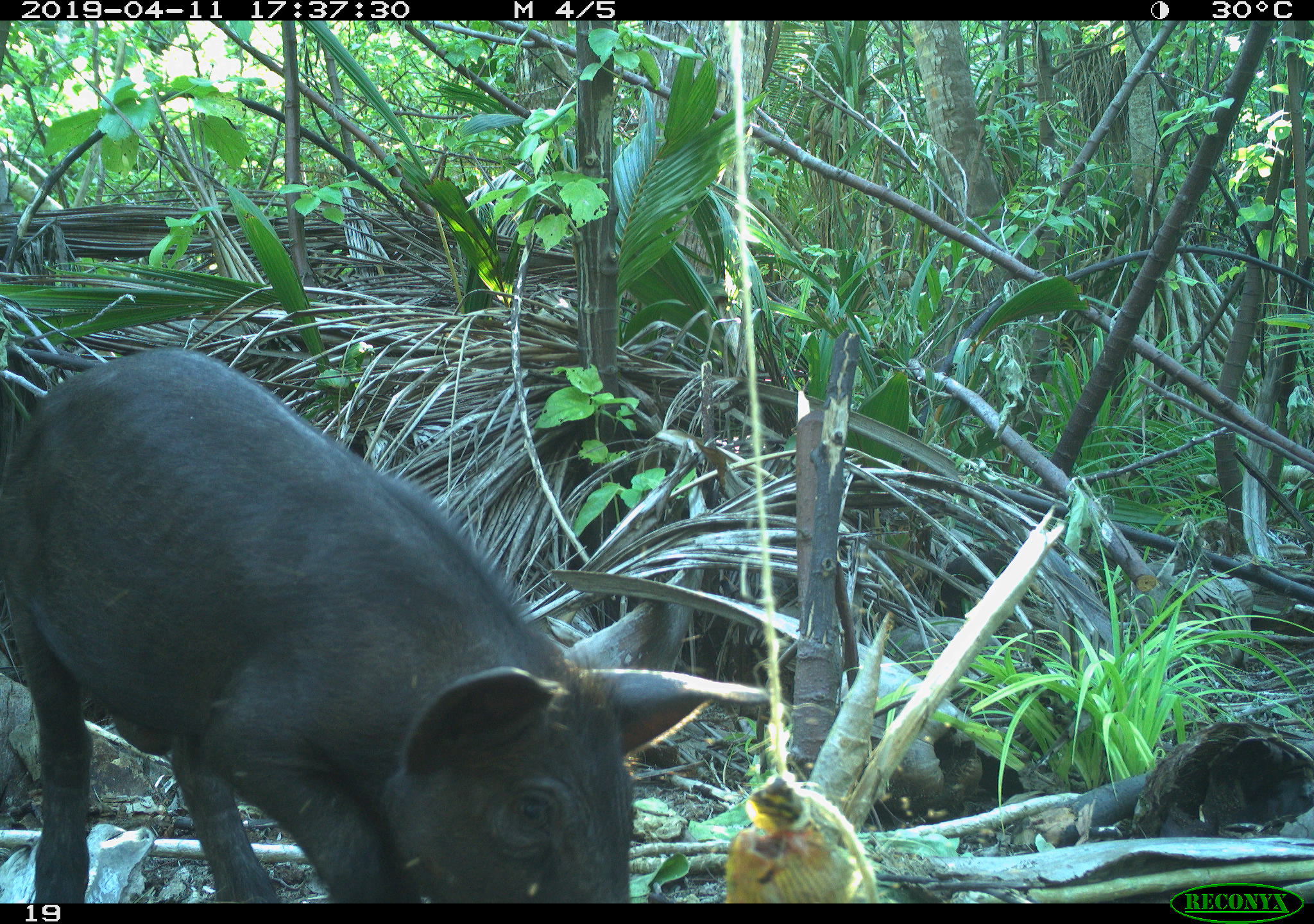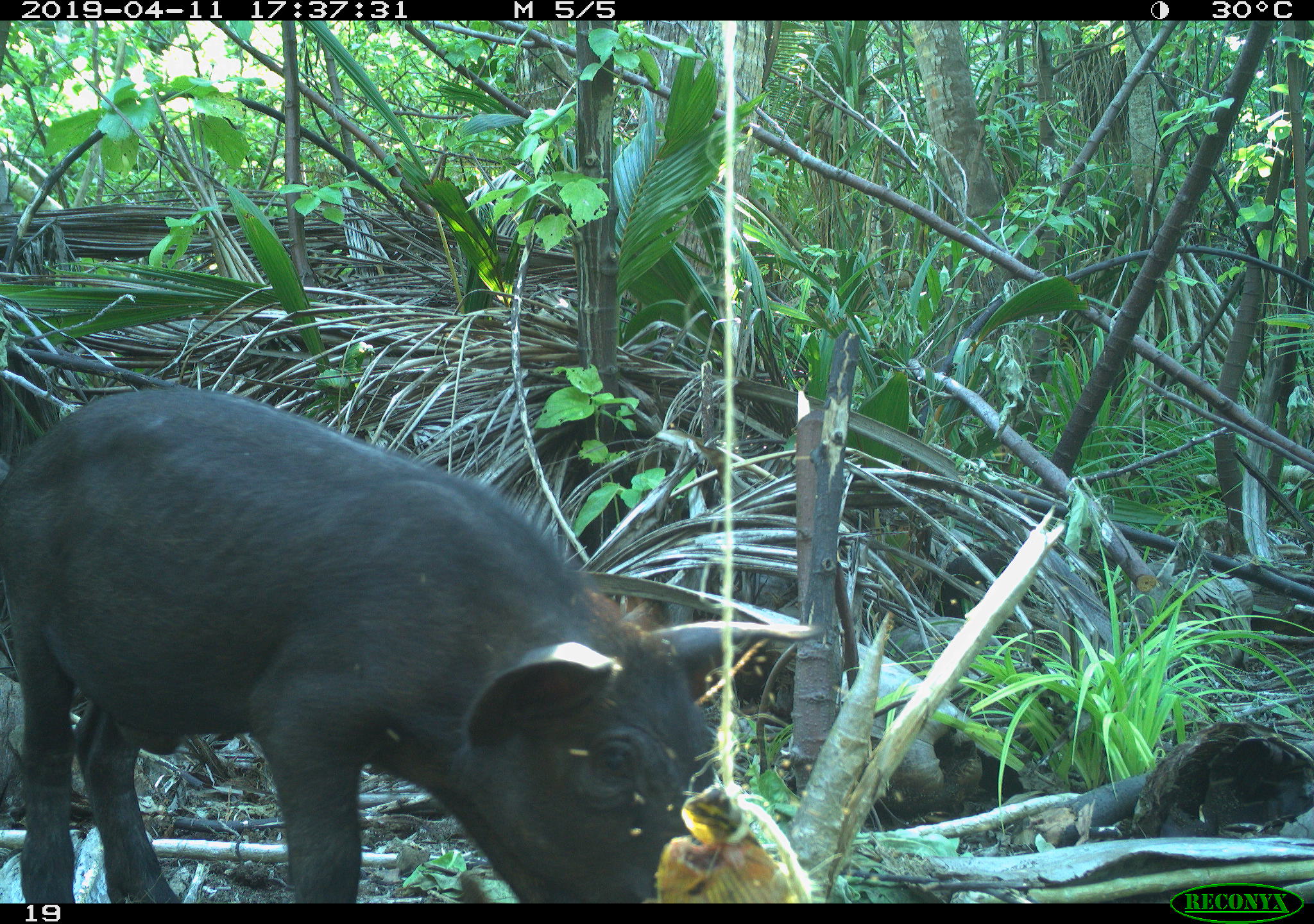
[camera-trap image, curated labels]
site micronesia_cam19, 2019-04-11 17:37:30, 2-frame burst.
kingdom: Animalia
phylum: Chordata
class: Mammalia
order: Artiodactyla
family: Suidae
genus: Sus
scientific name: Sus scrofa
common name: pig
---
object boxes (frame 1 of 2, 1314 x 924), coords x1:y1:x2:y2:
pig: 0:343:724:900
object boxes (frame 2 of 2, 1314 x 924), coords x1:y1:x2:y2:
pig: 1:388:813:902